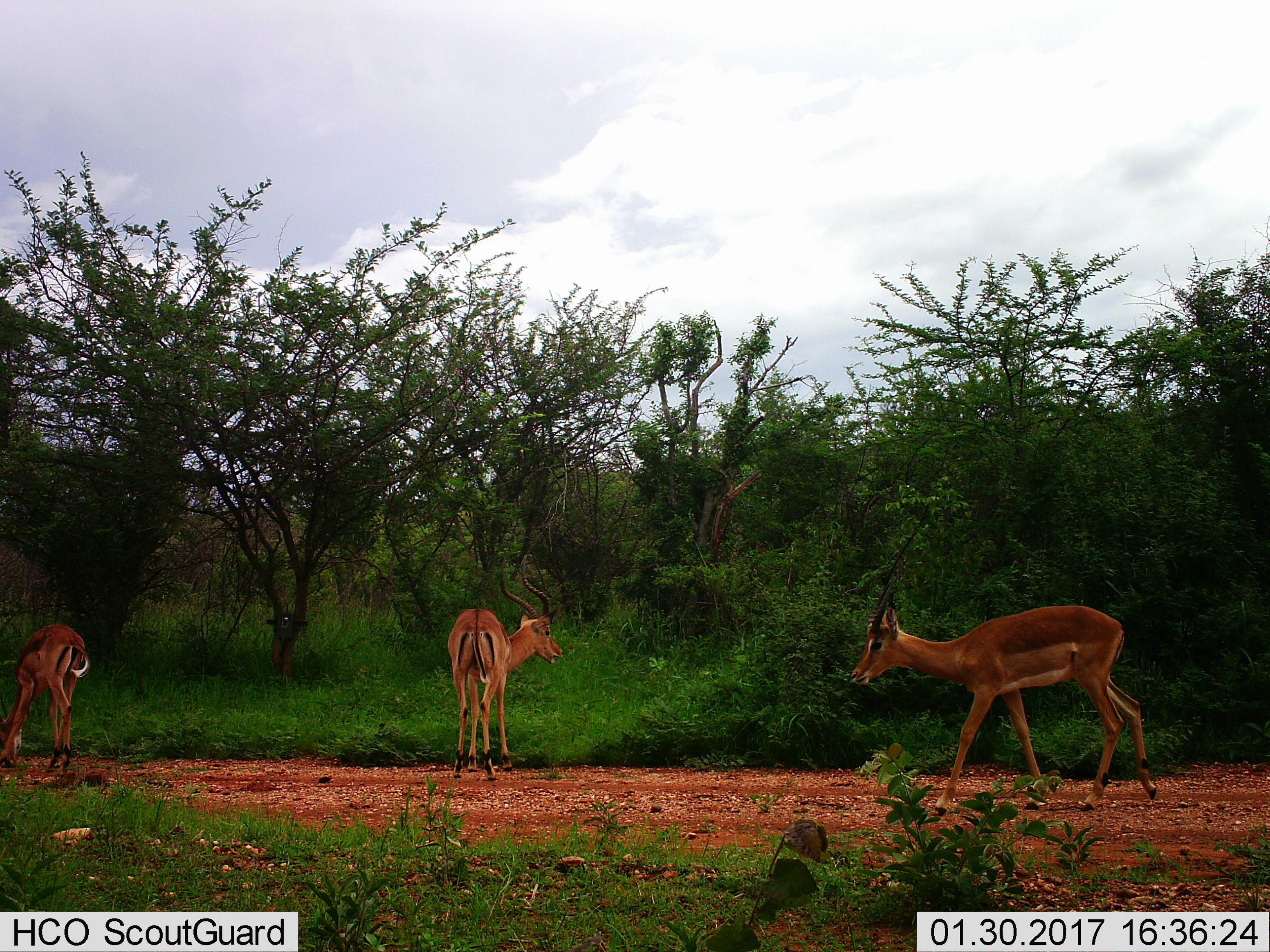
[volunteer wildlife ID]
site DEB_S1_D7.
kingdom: Animalia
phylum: Chordata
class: Mammalia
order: Artiodactyla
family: Bovidae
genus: Aepyceros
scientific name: Aepyceros melampus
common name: impala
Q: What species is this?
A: Impala (Aepyceros melampus).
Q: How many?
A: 3.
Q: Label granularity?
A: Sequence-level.